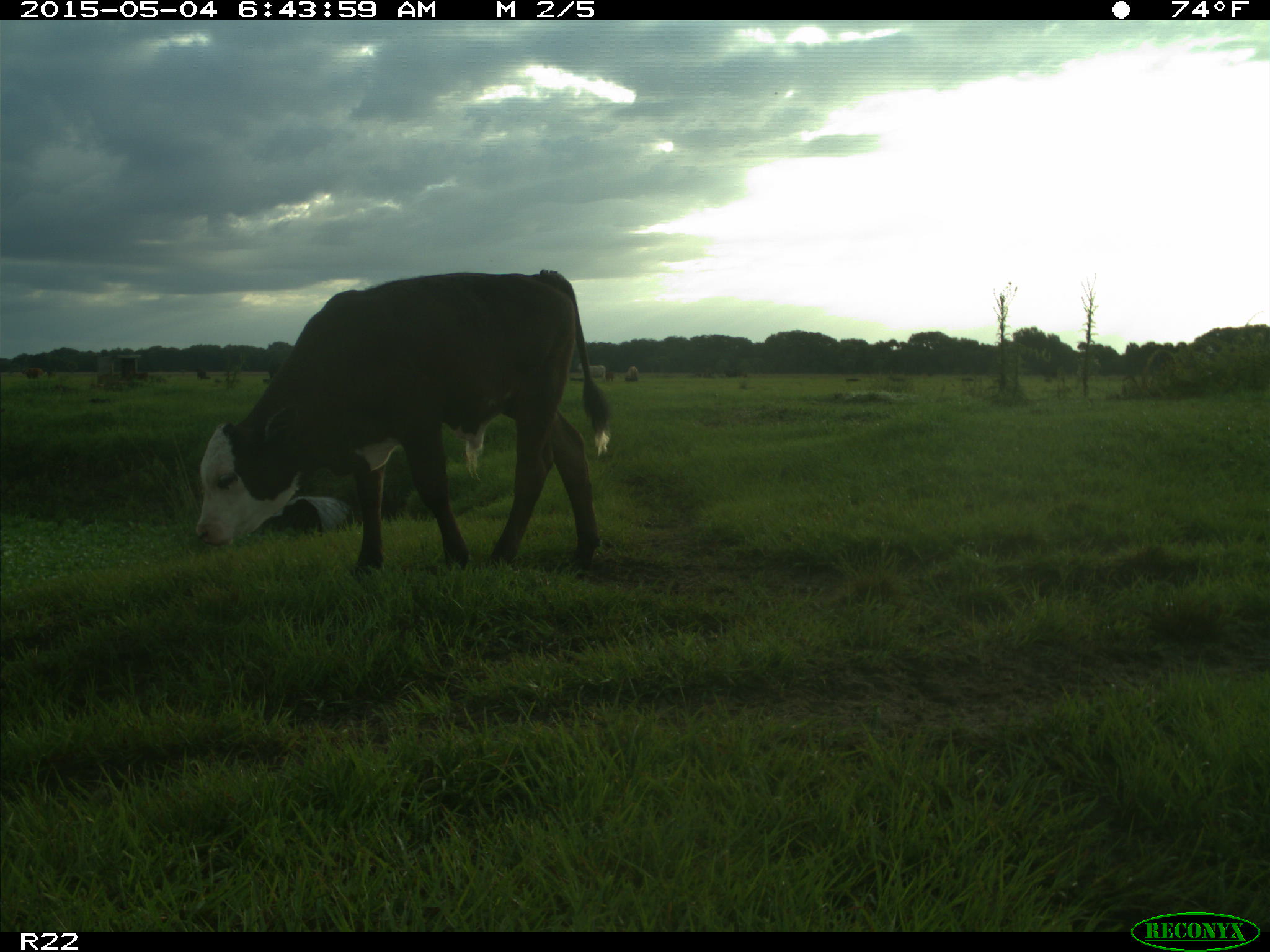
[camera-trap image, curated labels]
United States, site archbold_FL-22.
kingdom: Animalia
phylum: Chordata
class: Mammalia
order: Artiodactyla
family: Bovidae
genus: Bos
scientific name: Bos taurus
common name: domestic cow